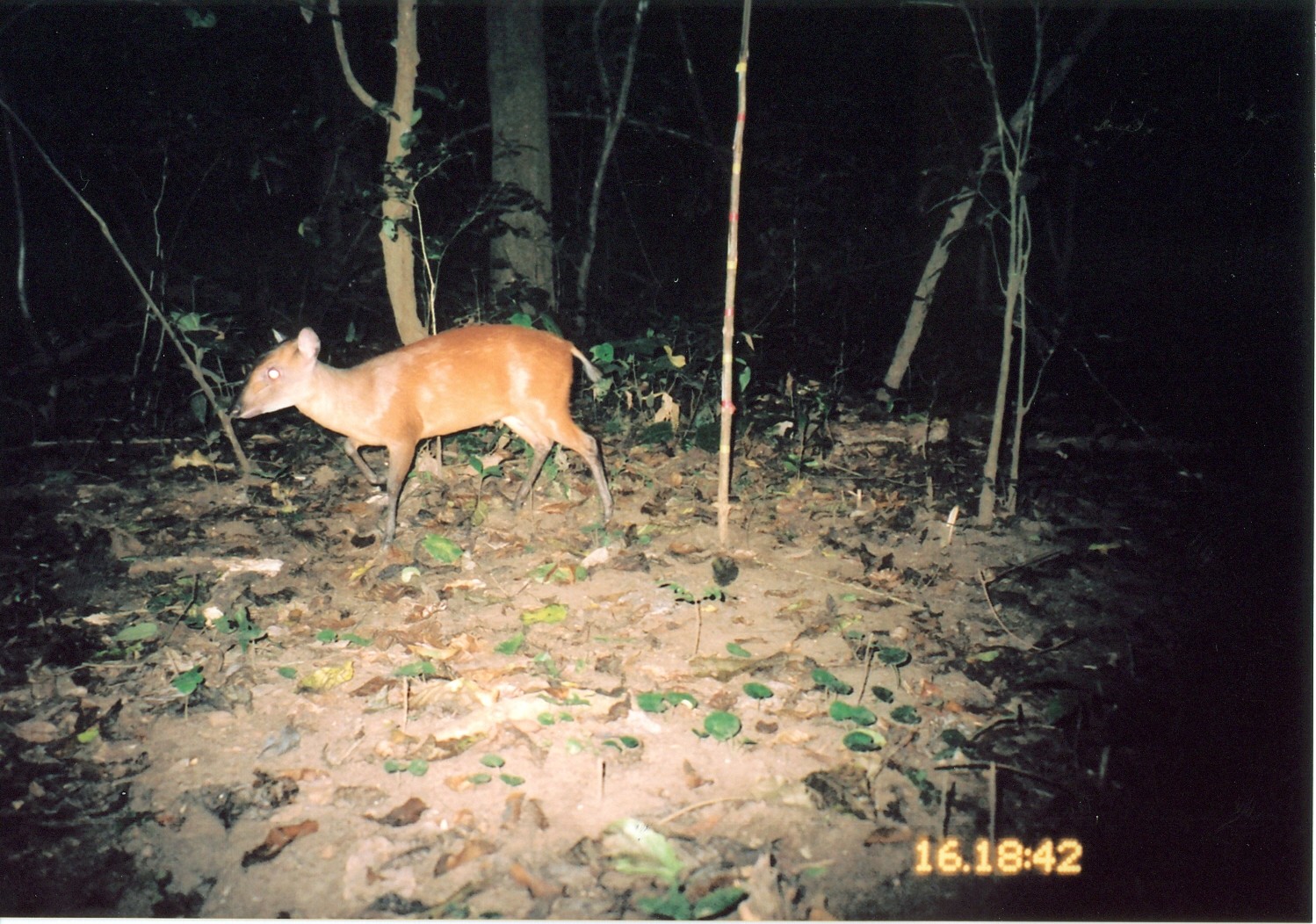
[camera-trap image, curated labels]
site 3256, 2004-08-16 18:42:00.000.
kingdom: Animalia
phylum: Chordata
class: Mammalia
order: Artiodactyla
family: Bovidae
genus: Cephalophus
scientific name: Cephalophus harveyi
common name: harvey's duiker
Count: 1.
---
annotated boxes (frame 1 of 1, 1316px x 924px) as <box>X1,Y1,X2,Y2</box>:
cephalophus harveyi: <box>227,322,616,546</box>